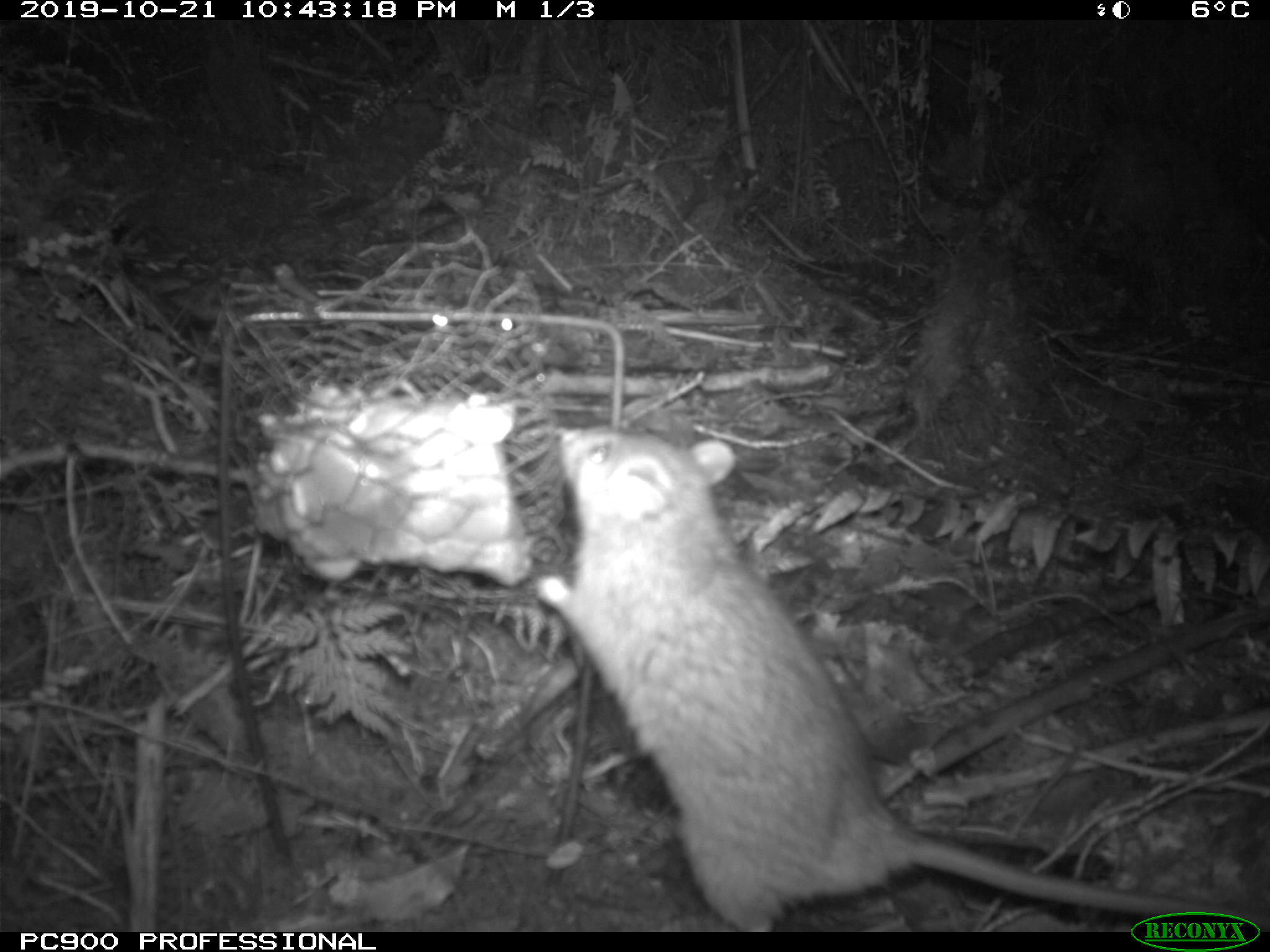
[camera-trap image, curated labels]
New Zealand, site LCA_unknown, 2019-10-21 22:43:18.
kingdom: Animalia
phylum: Chordata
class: Mammalia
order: Rodentia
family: Muridae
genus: Rattus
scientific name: Rattus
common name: rat